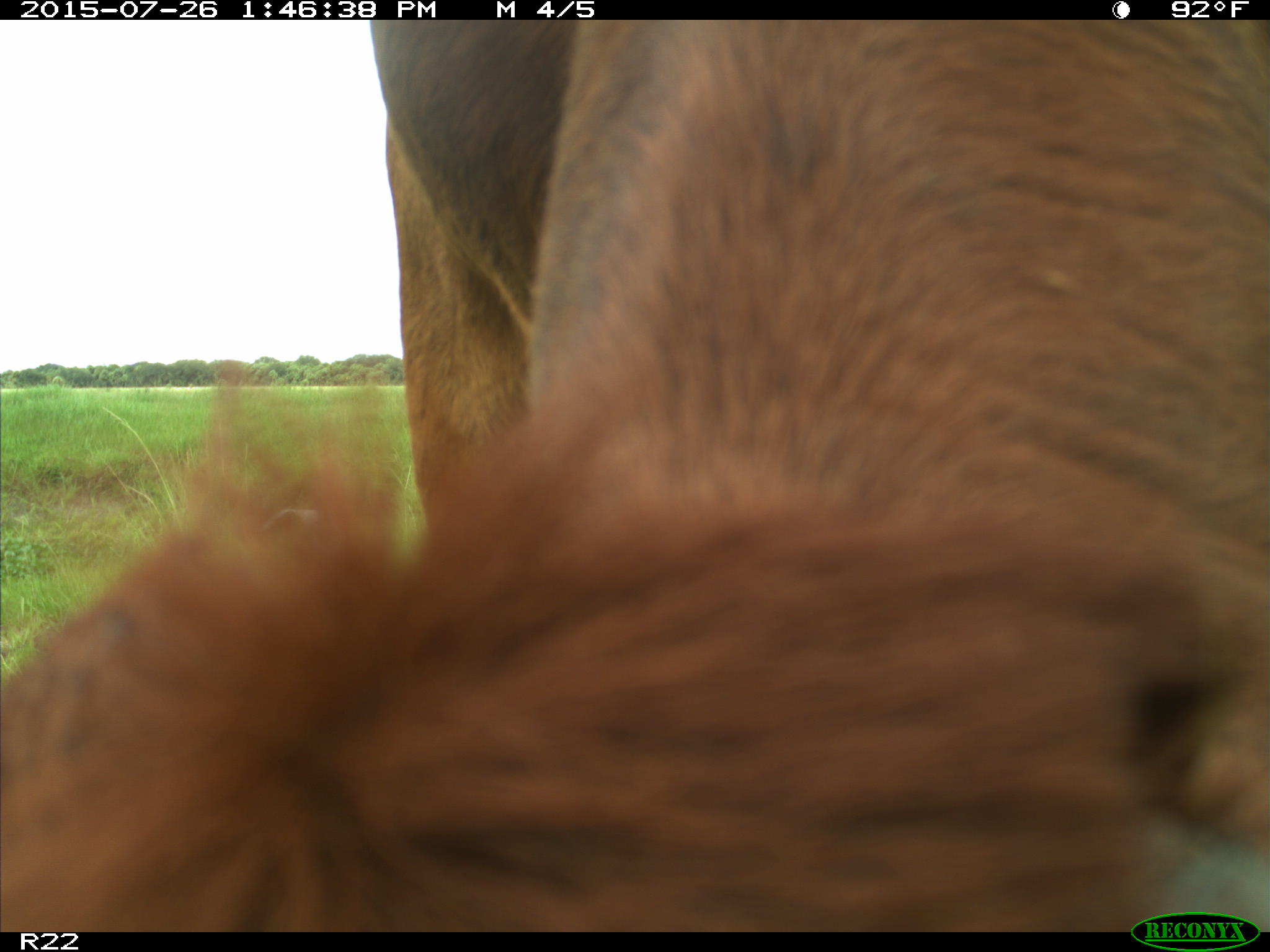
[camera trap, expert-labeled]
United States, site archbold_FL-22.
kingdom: Animalia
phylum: Chordata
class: Mammalia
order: Artiodactyla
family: Bovidae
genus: Bos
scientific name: Bos taurus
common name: domestic cow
Bos taurus (domestic cow).